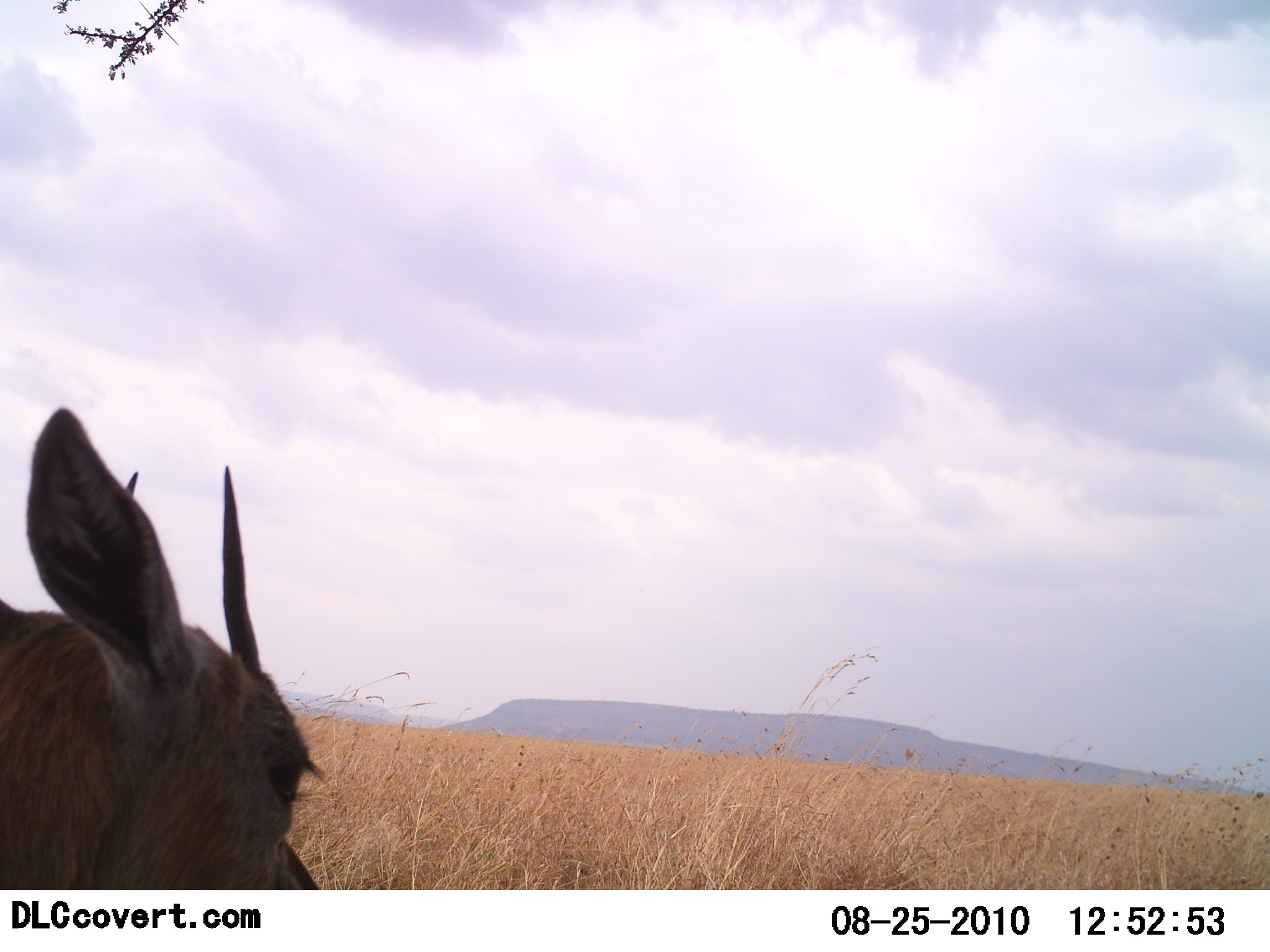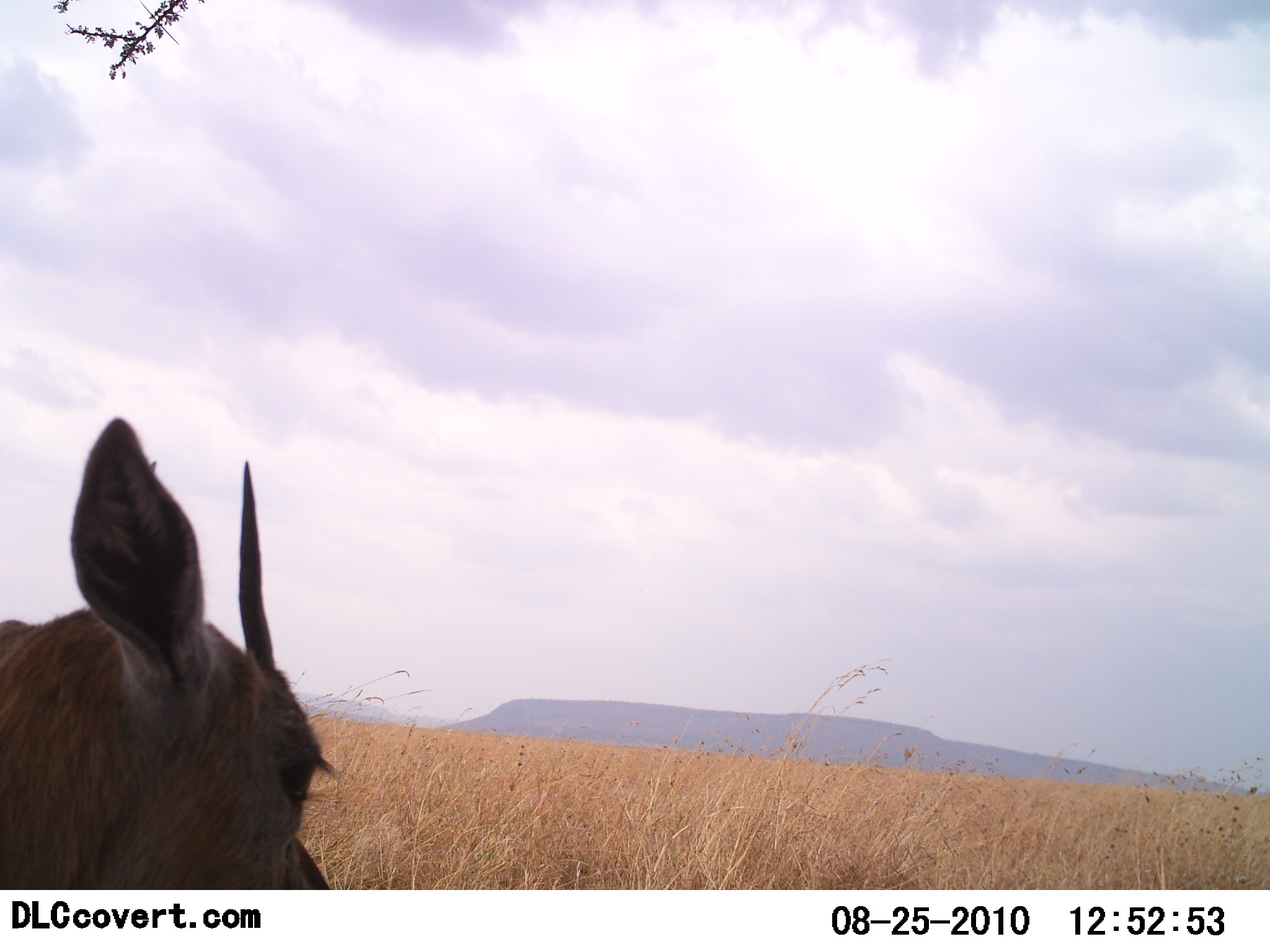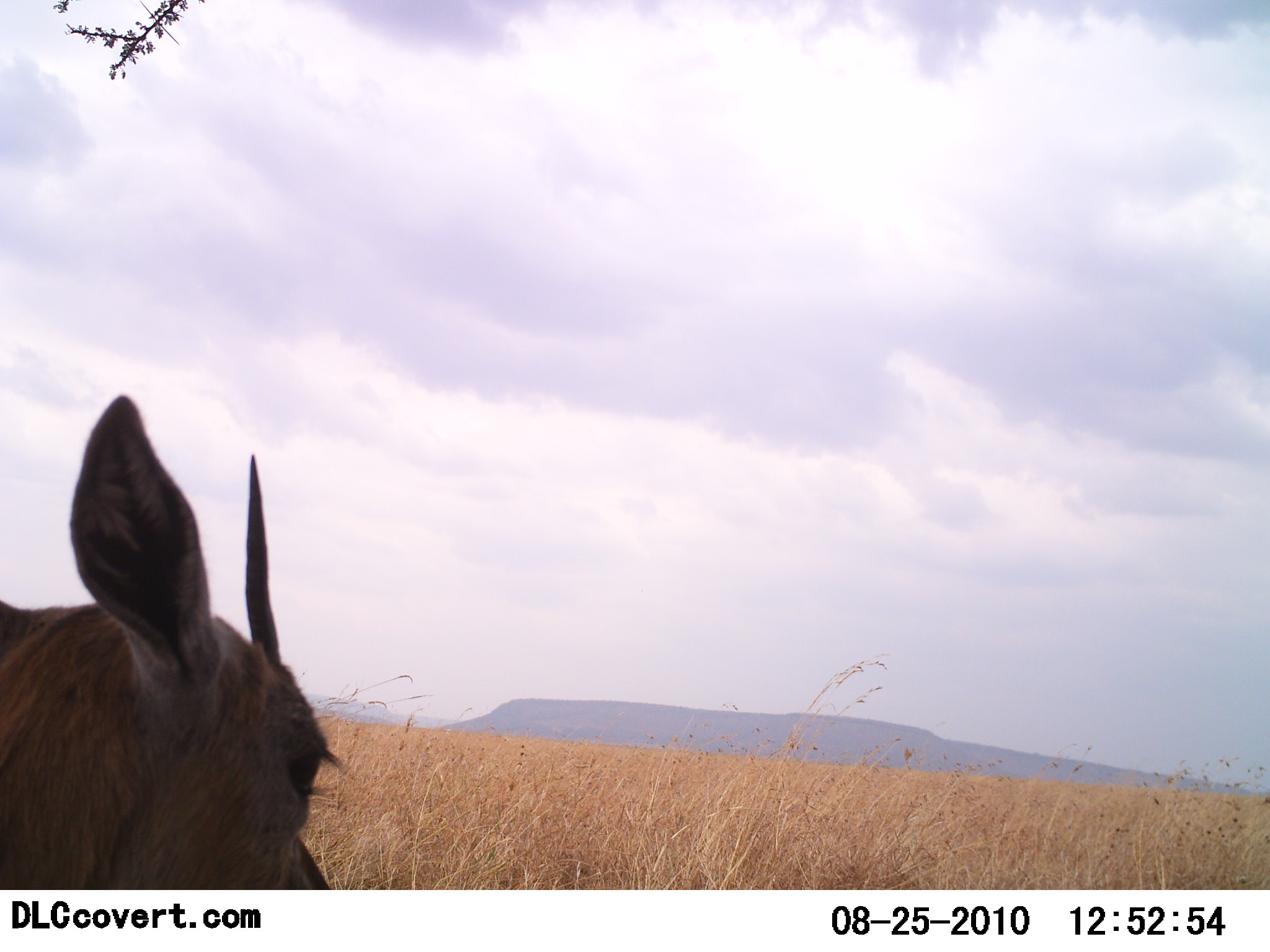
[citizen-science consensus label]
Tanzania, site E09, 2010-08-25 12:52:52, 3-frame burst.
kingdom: Animalia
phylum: Chordata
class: Mammalia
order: Artiodactyla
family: Bovidae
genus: Eudorcas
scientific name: Eudorcas thomsonii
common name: thomson's gazelle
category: gazellethomsons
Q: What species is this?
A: Gazellethomsons (thomson's gazelle) (Eudorcas thomsonii).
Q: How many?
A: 1.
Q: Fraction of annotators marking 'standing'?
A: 75%.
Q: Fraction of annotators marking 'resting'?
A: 25%.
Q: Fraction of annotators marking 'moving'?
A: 0%.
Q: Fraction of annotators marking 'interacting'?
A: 0%.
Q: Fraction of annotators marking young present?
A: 0%.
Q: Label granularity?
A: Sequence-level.